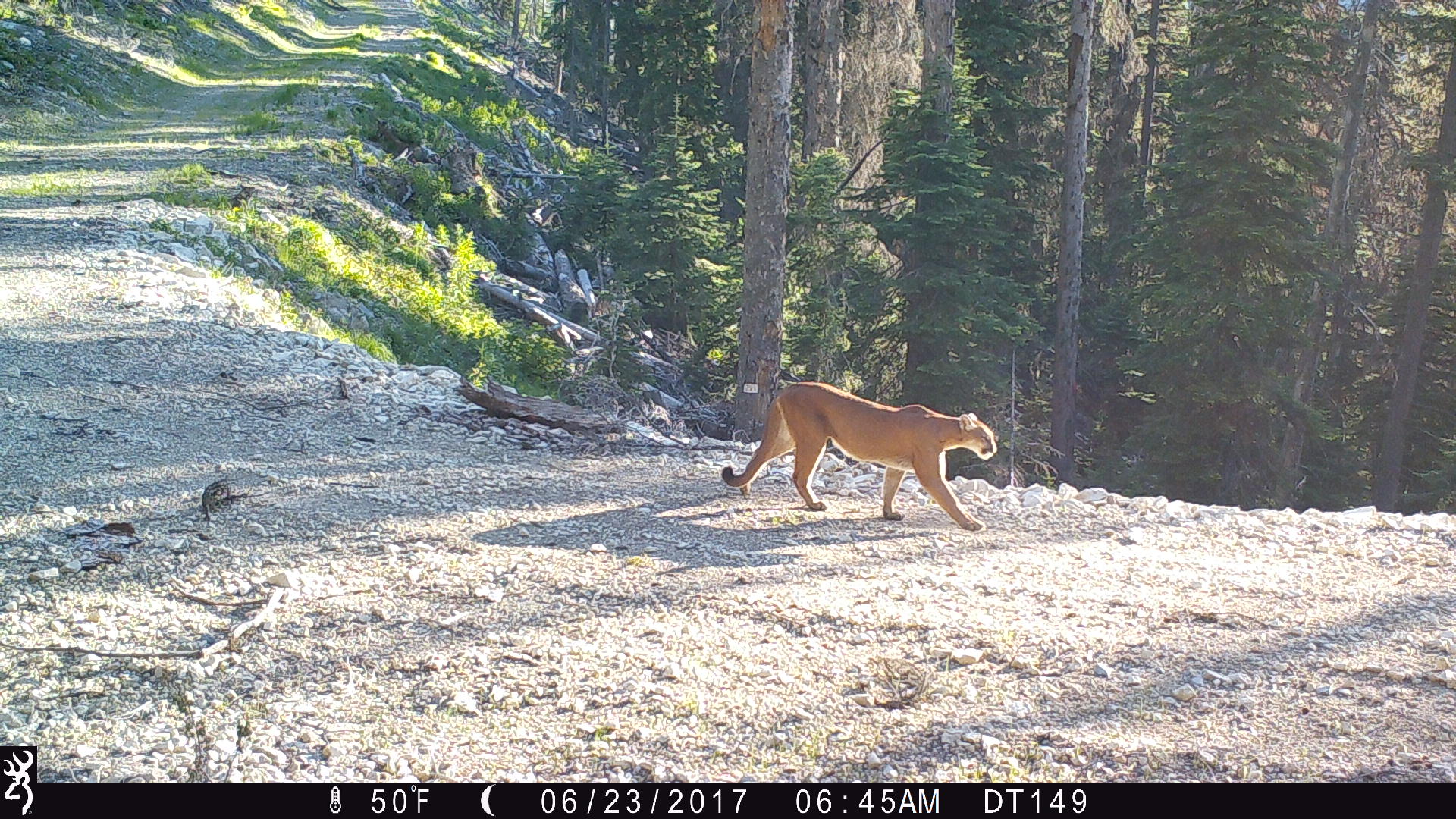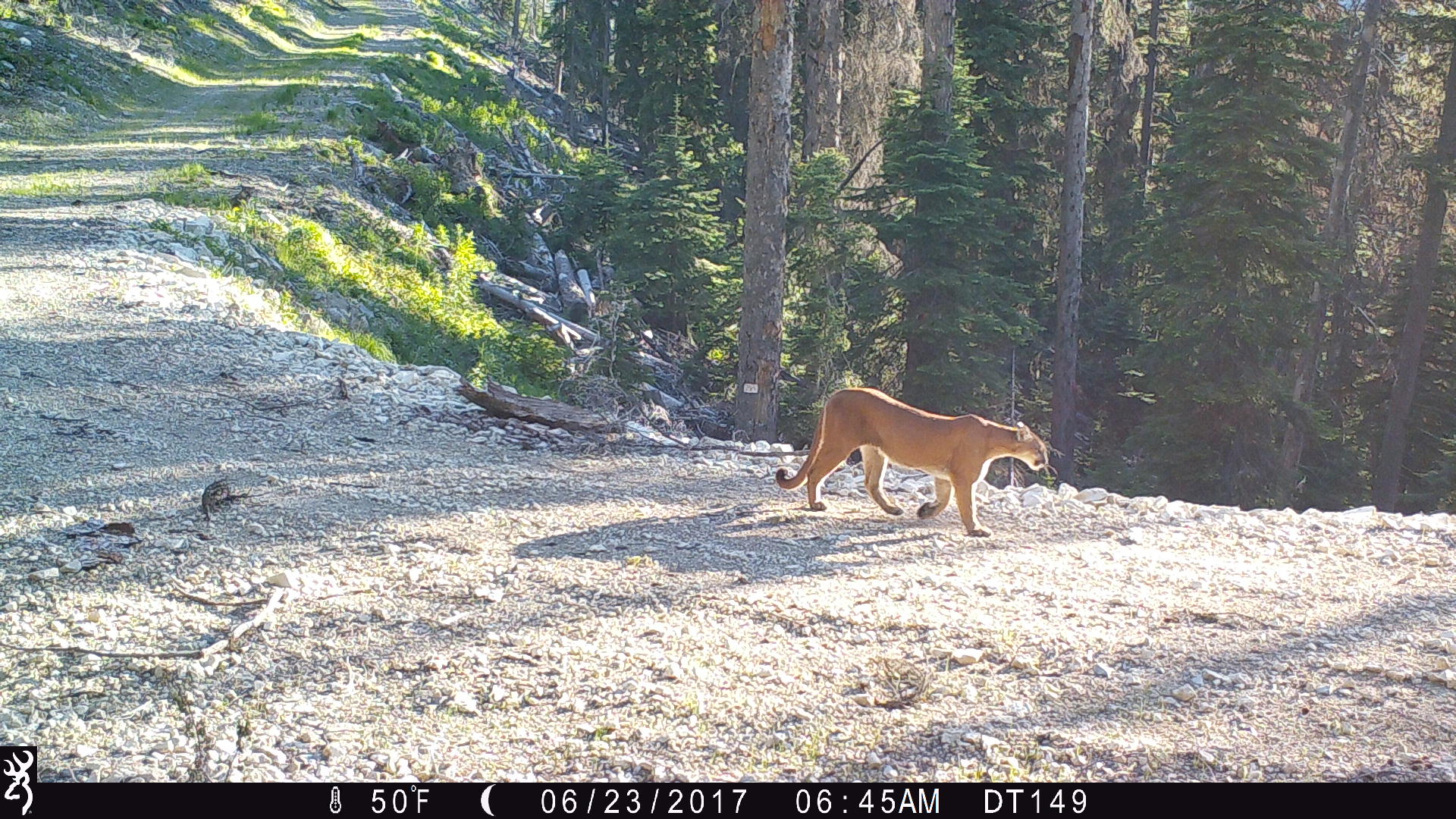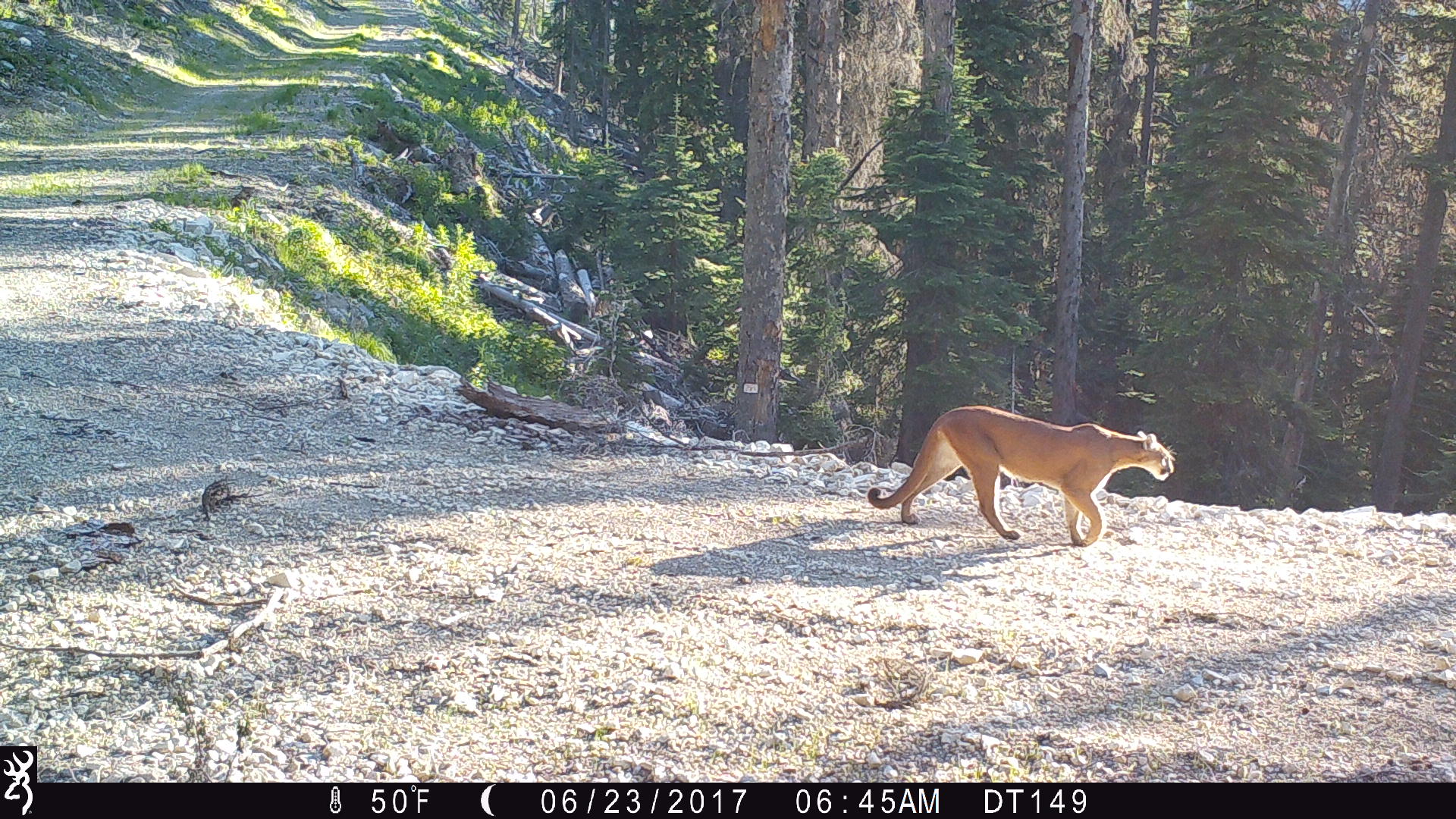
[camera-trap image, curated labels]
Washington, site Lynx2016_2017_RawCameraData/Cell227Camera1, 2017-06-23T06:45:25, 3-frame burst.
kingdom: Animalia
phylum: Chordata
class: Mammalia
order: Carnivora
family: Felidae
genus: Puma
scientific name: Puma concolor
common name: mountain lion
Puma concolor (mountain lion). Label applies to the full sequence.